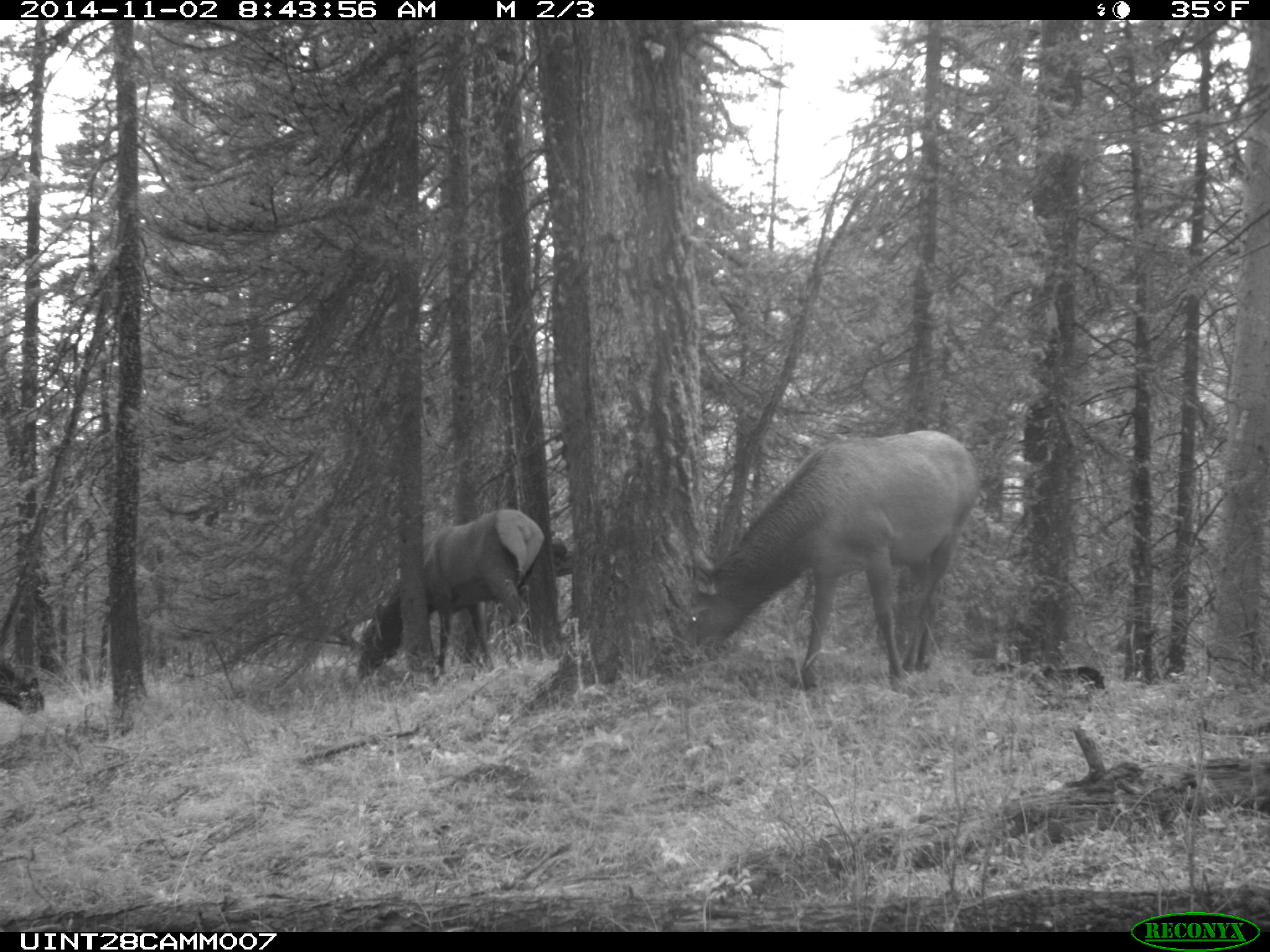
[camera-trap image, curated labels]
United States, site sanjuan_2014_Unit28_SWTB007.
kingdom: Animalia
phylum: Chordata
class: Mammalia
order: Artiodactyla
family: Cervidae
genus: Cervus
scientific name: Cervus elaphus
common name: red deer